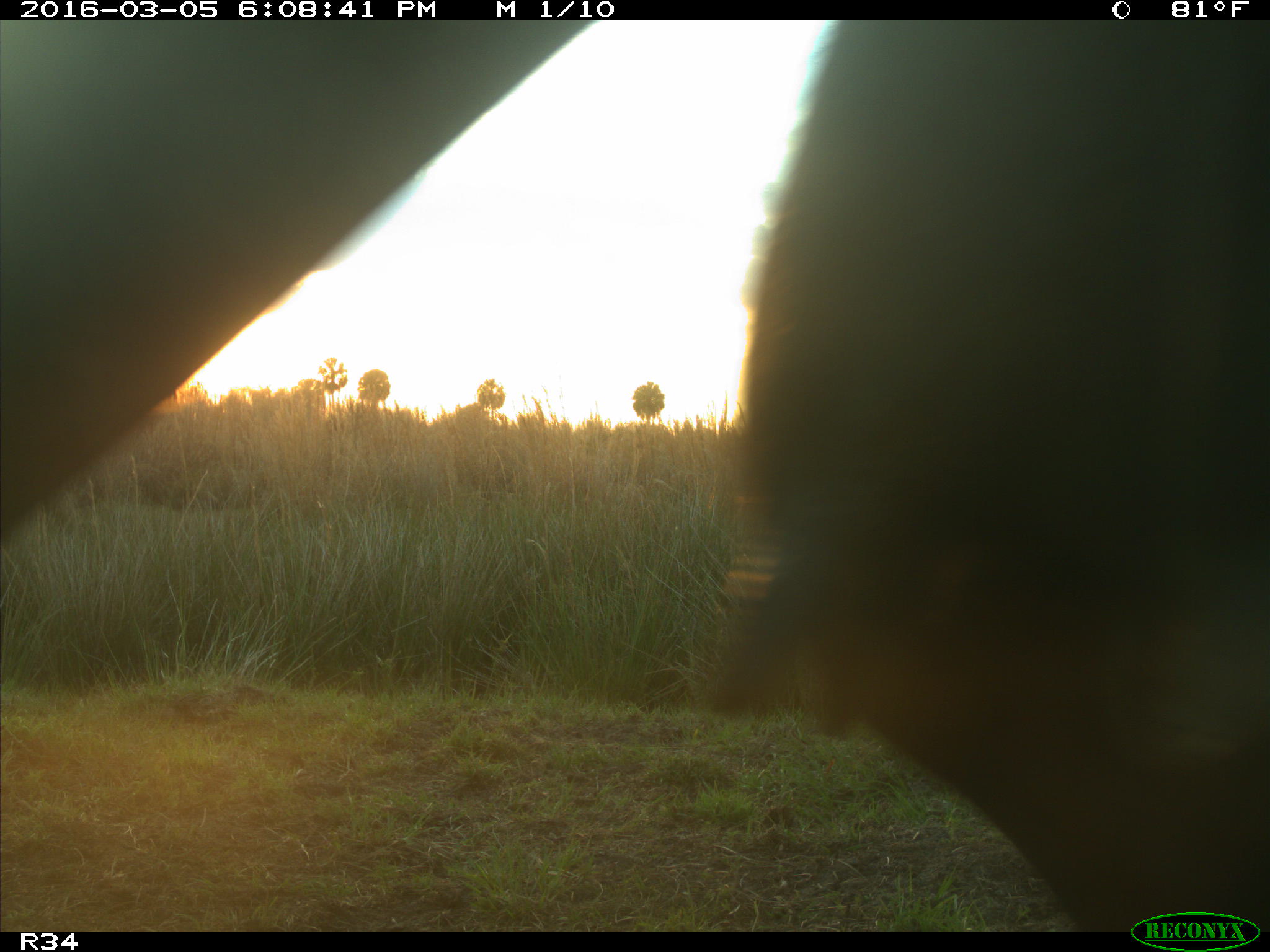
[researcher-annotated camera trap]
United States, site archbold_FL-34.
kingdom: Animalia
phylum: Chordata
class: Mammalia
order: Artiodactyla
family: Bovidae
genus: Bos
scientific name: Bos taurus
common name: domestic cow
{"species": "Bos taurus (domestic cow)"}